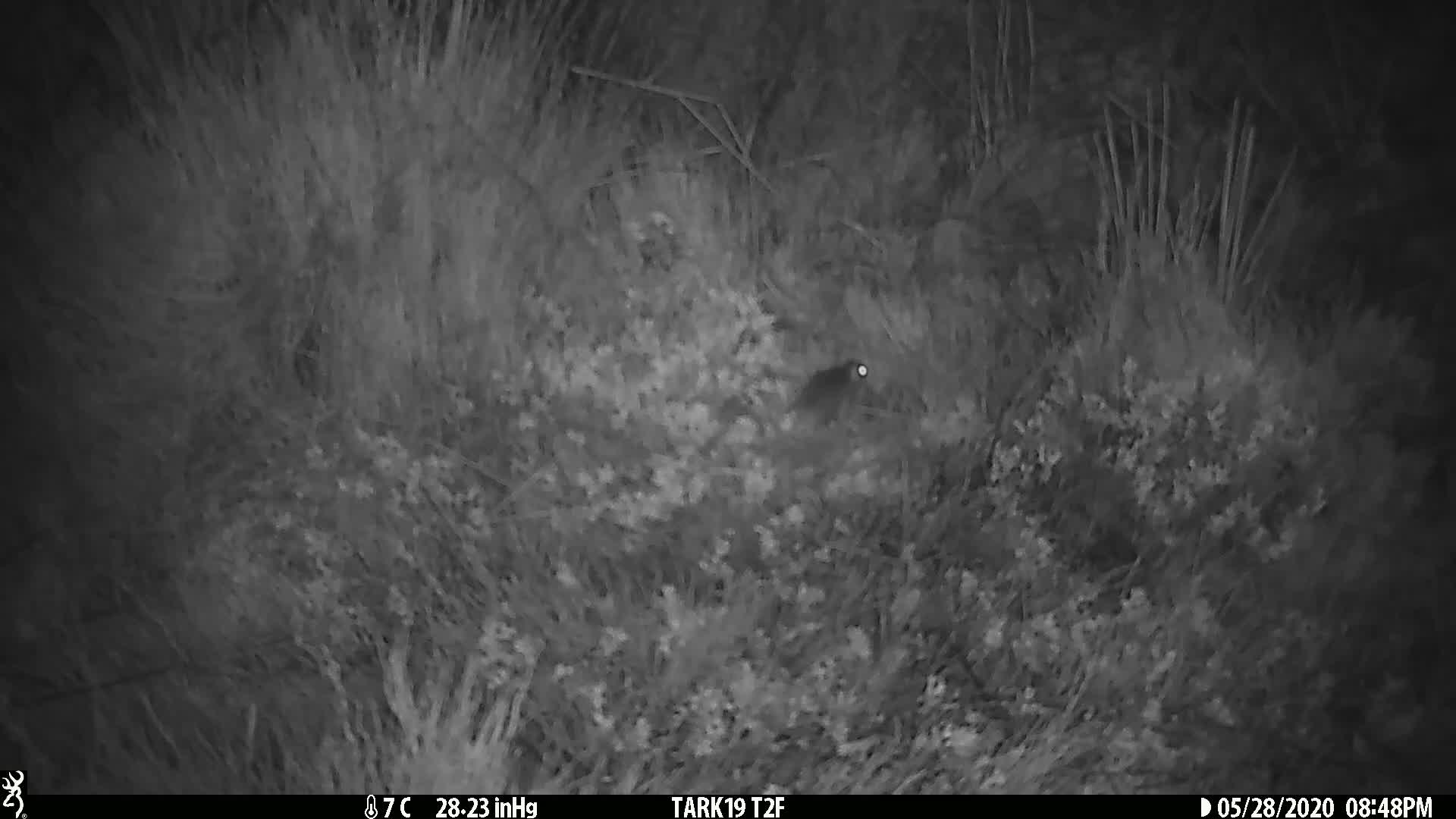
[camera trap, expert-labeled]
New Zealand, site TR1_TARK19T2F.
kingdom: Animalia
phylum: Chordata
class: Mammalia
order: Rodentia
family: Muridae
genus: Mus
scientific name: Mus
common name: mouse